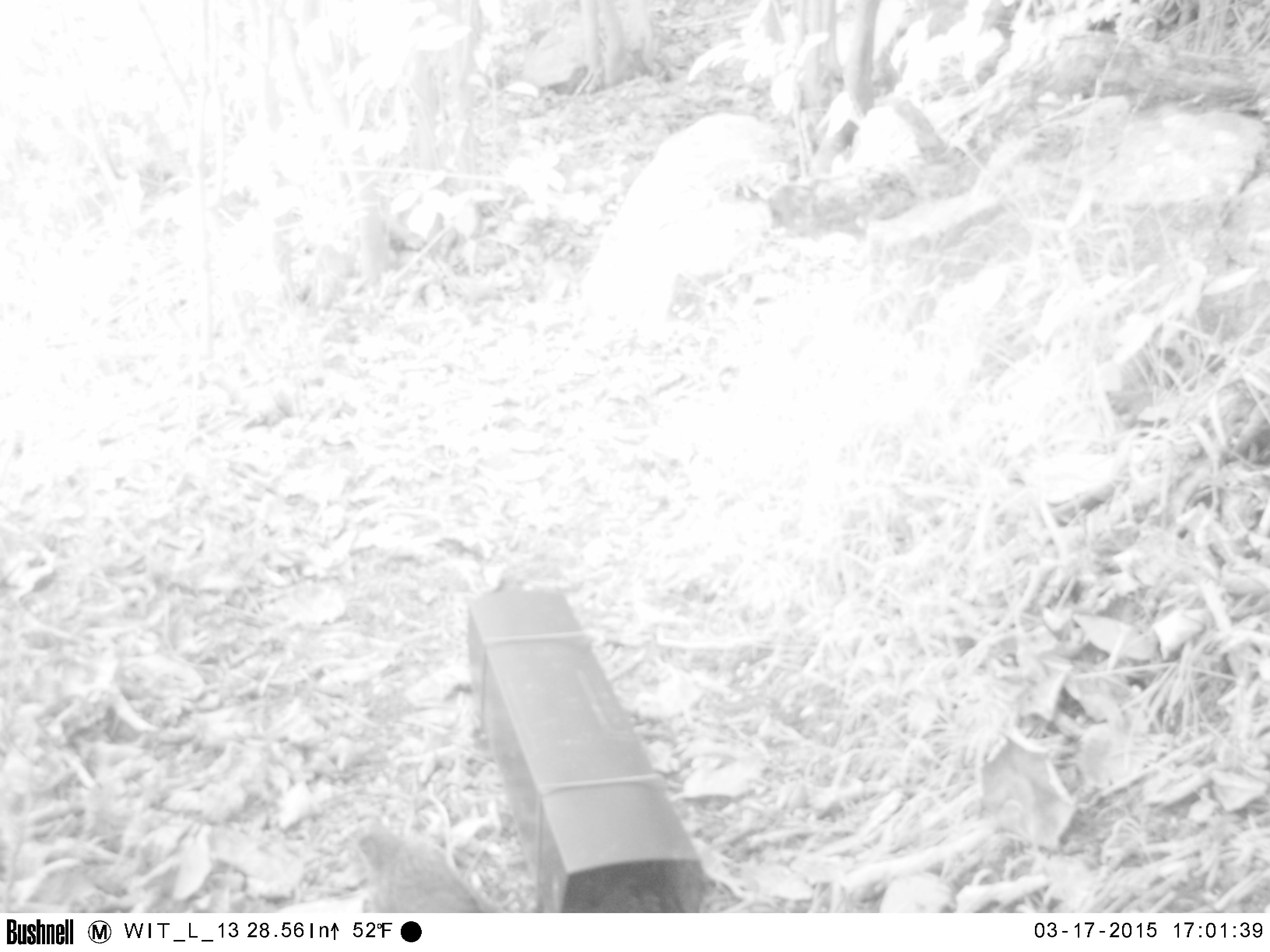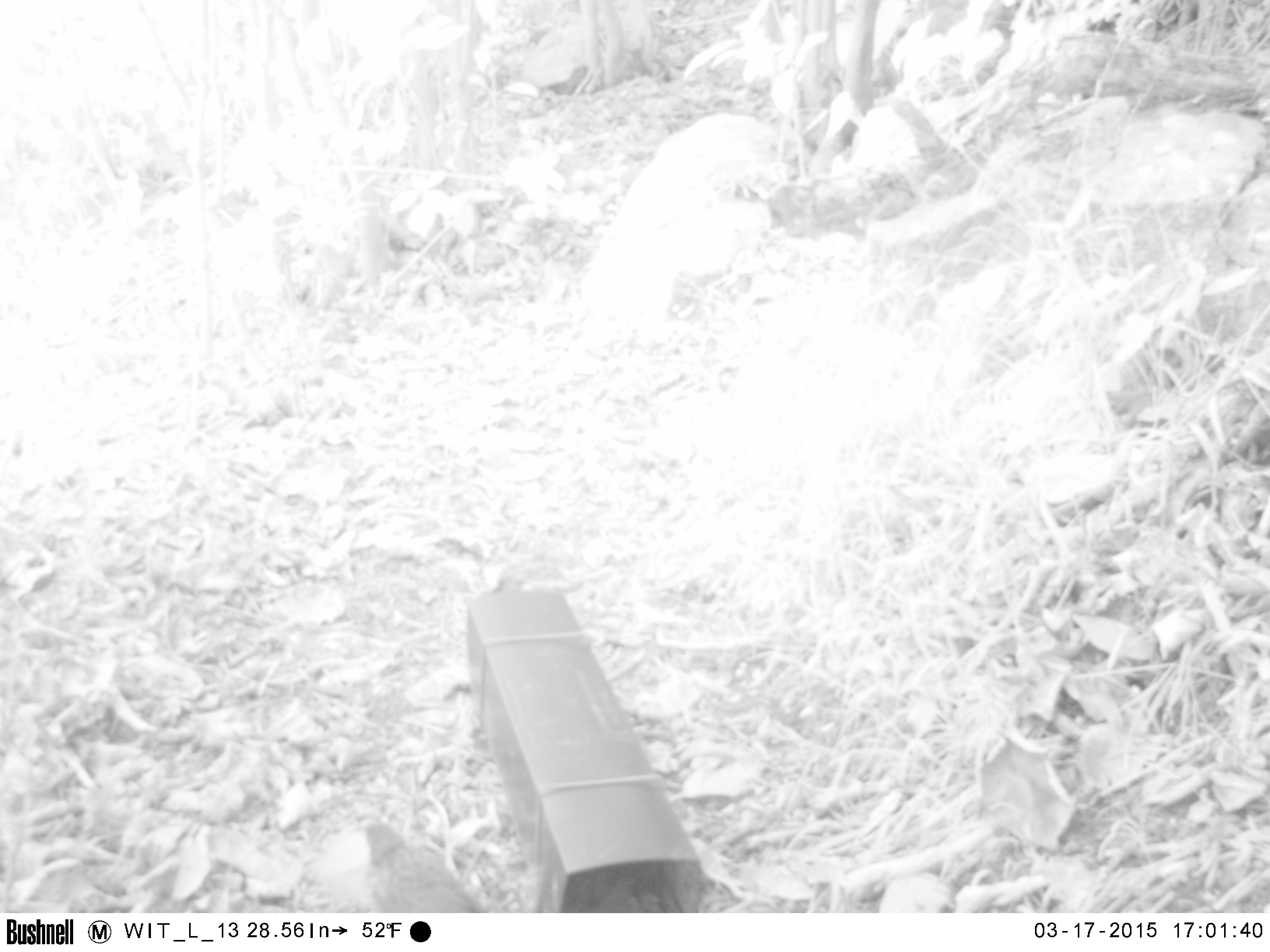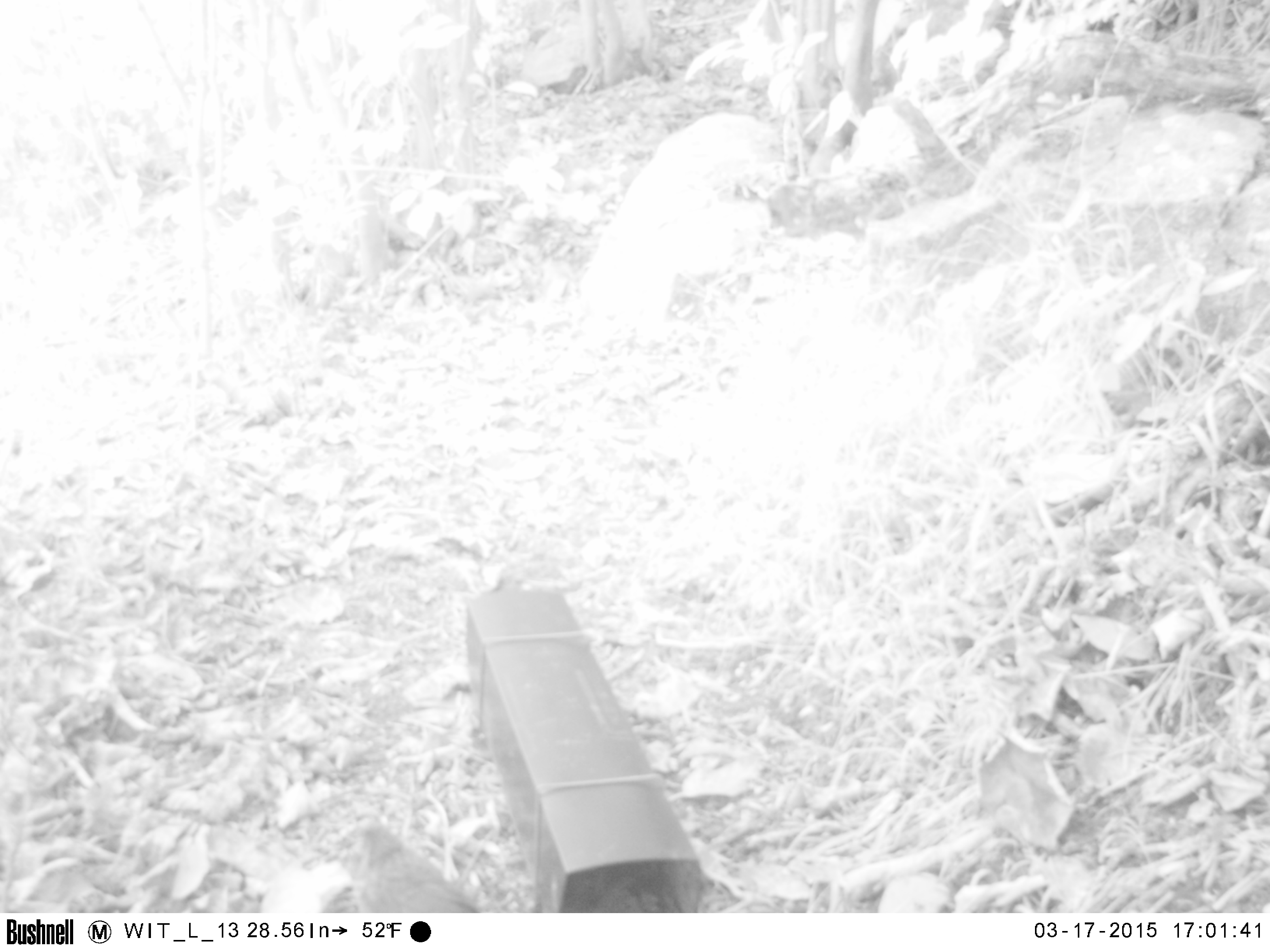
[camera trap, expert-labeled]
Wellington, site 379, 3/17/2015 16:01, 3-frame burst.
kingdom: Animalia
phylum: Chordata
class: Aves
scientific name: Aves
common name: bird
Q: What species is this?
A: Bird (Aves).